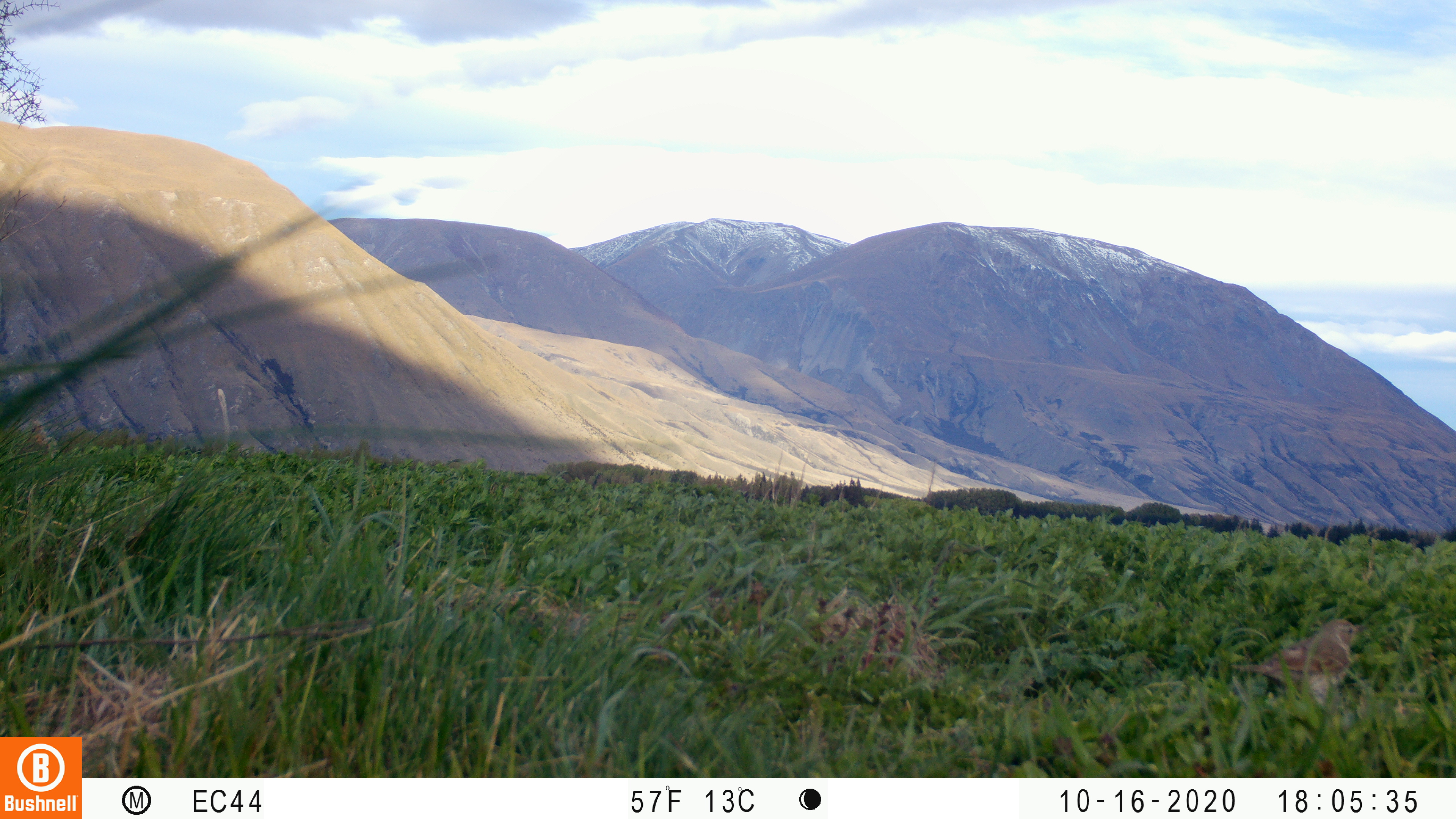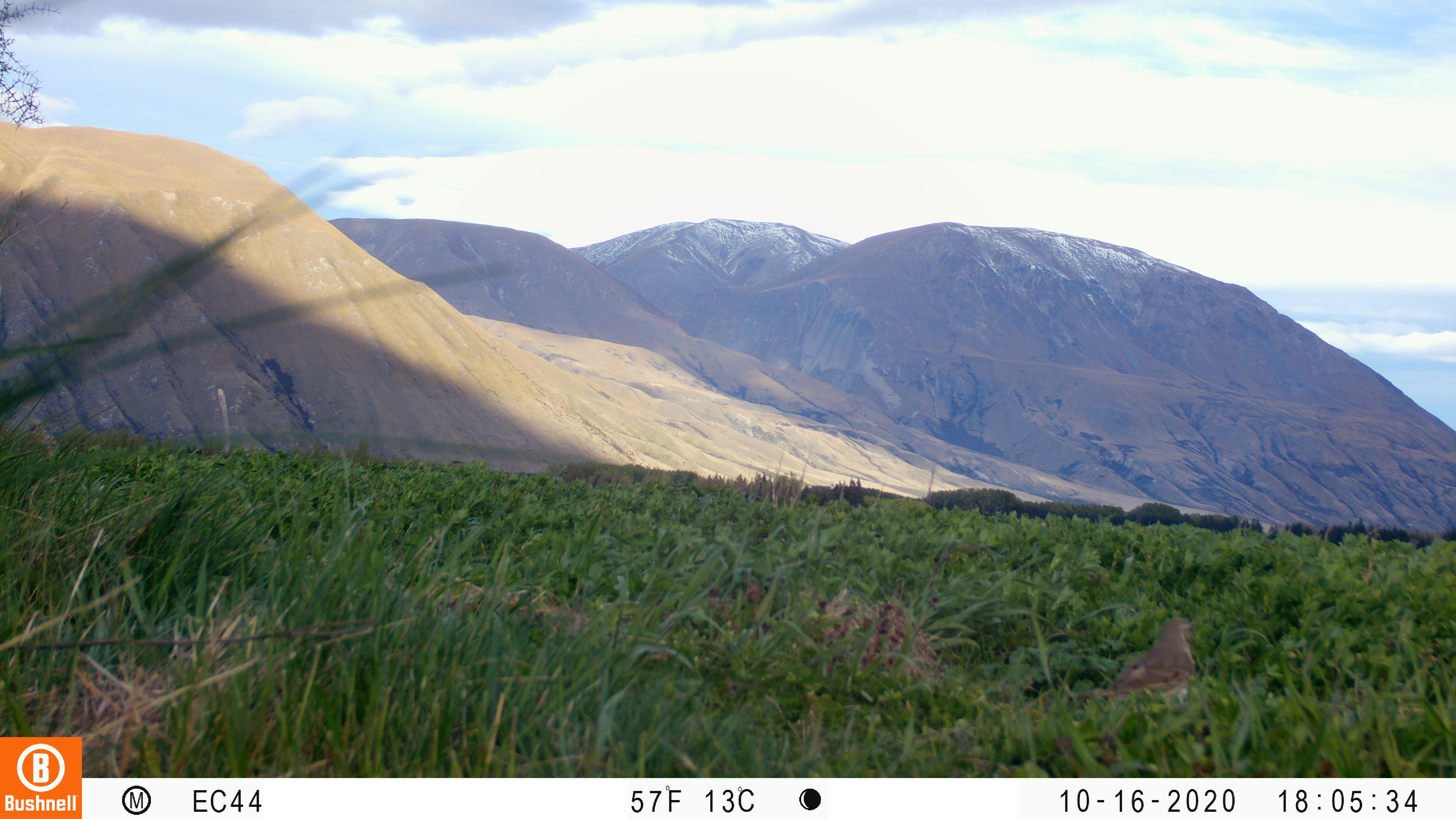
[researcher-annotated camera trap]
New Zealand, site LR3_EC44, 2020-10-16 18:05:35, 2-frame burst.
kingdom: Animalia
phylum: Chordata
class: Aves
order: Passeriformes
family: Turdidae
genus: Turdus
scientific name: Turdus philomelos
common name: song thrush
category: thrush